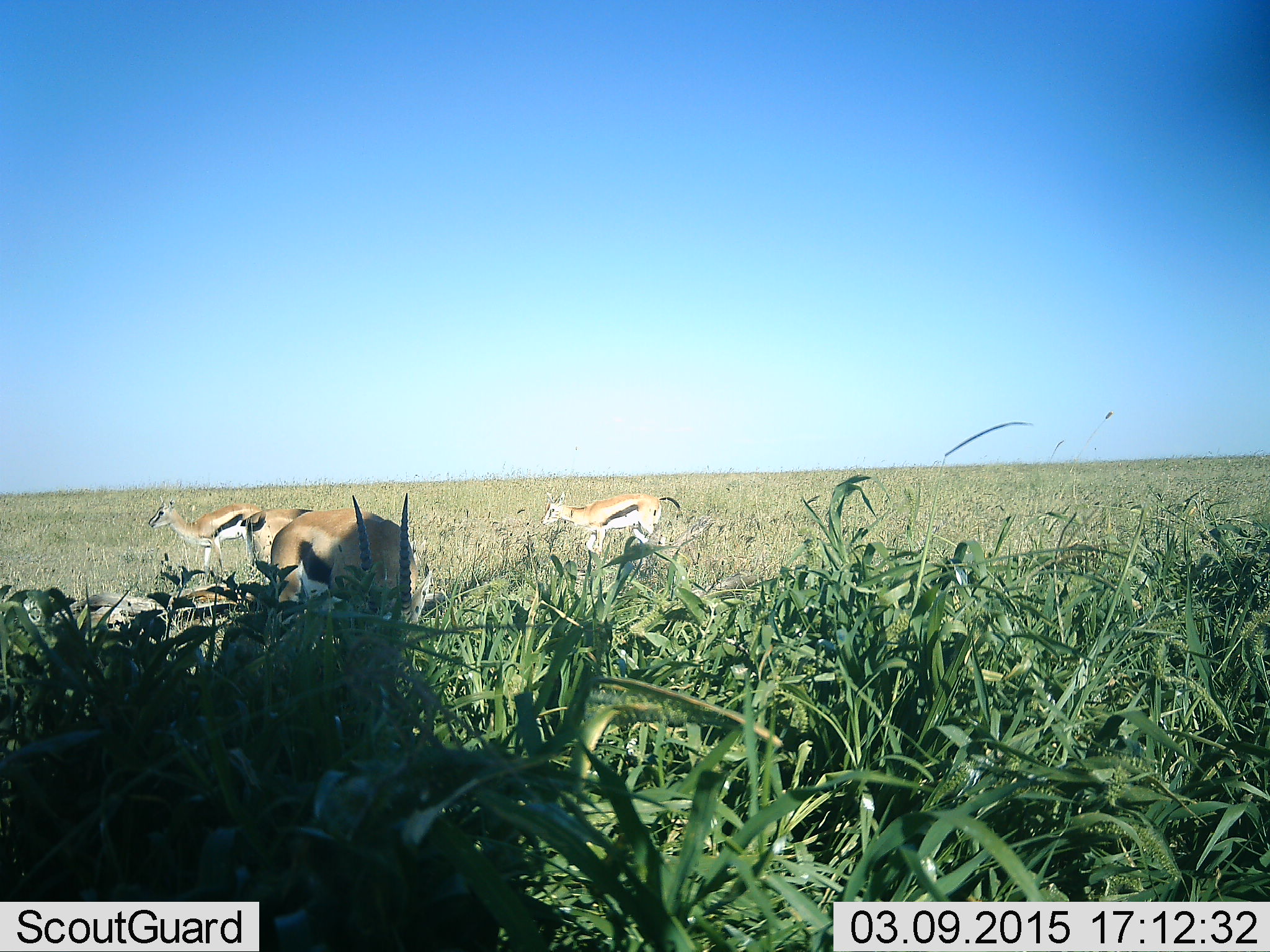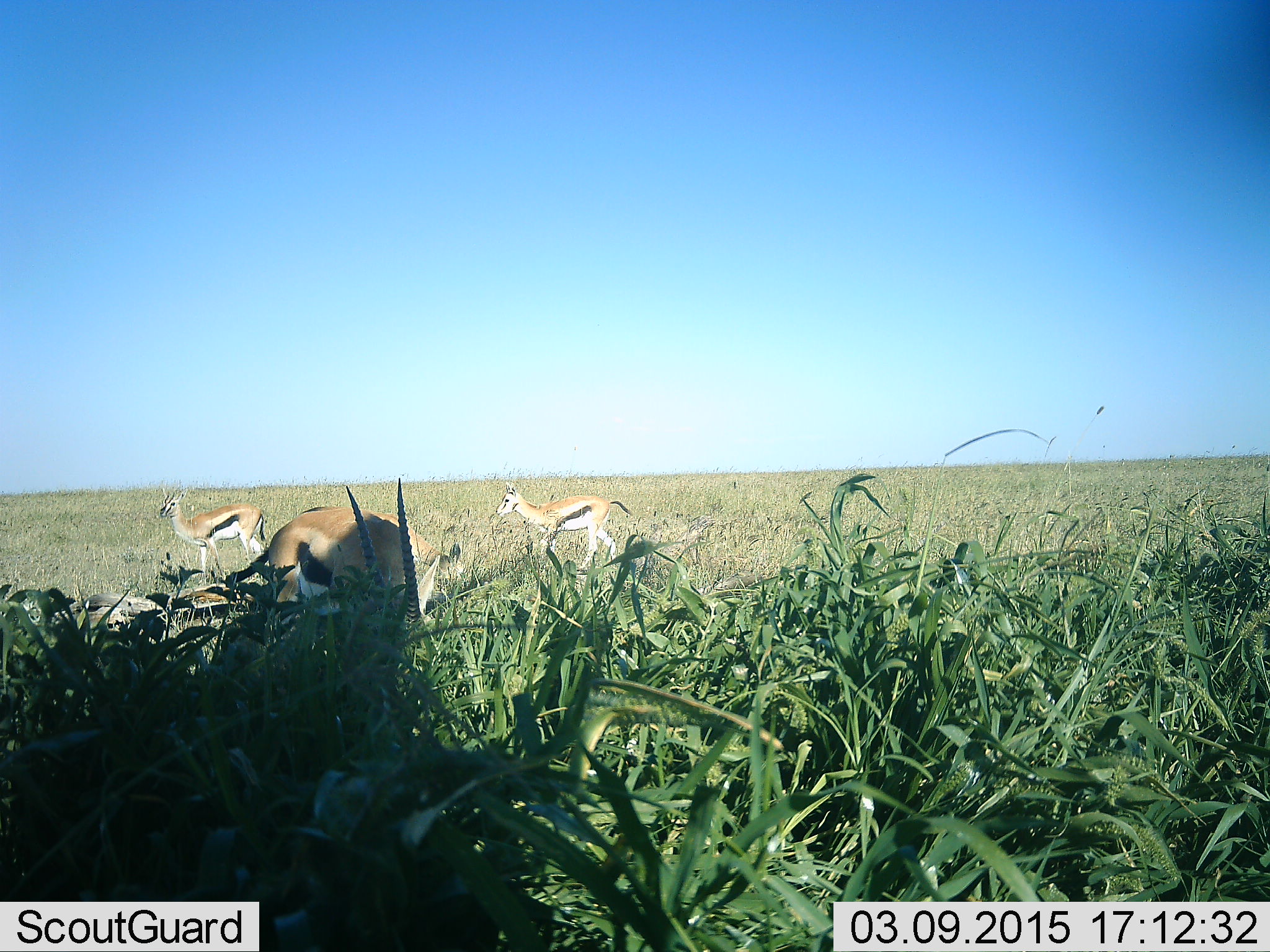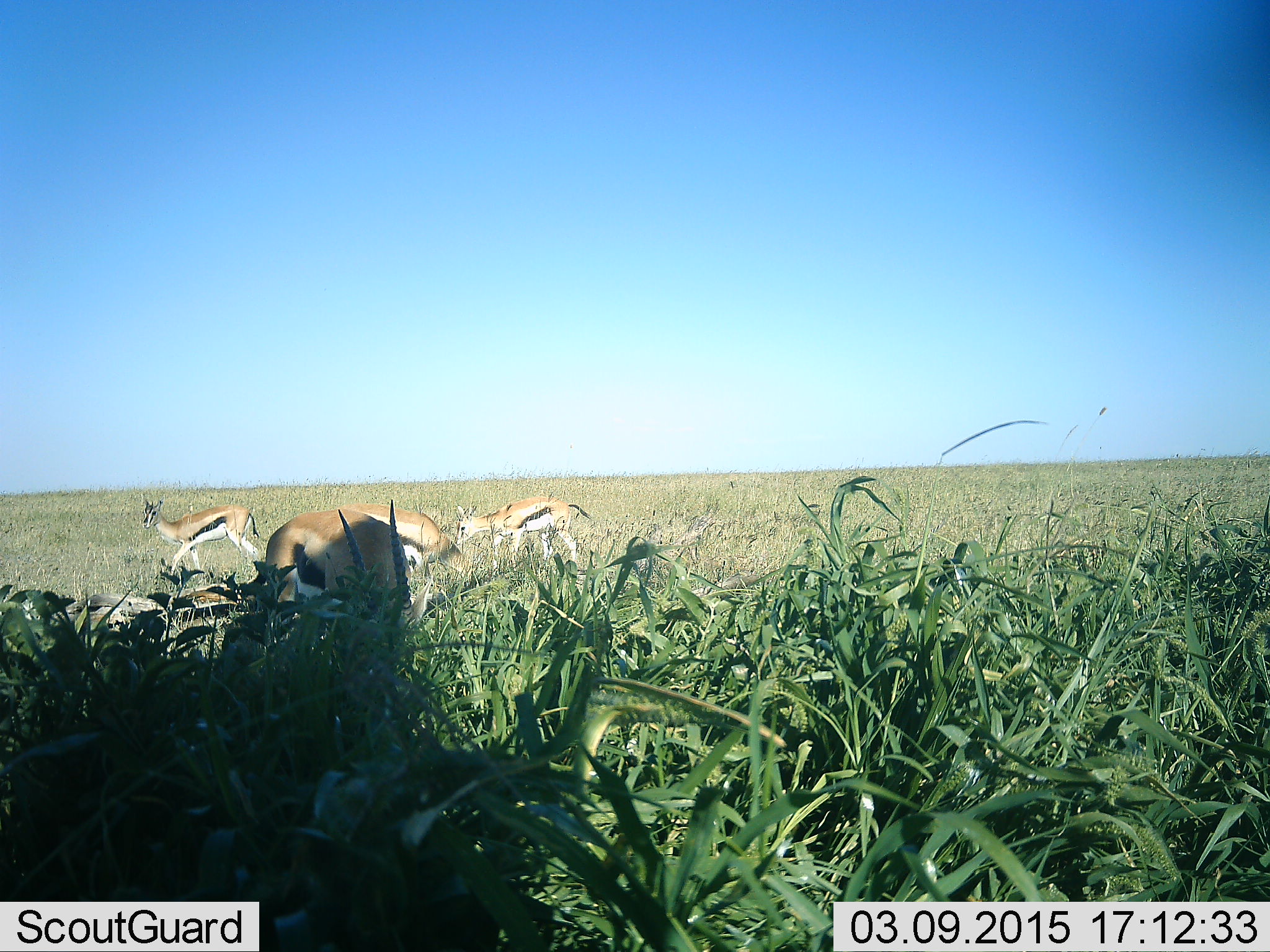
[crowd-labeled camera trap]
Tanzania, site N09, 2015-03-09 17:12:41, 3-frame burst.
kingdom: Animalia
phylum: Chordata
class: Mammalia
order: Artiodactyla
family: Bovidae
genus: Eudorcas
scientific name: Eudorcas thomsonii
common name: thomson's gazelle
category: gazellethomsons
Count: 4.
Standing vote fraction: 20%.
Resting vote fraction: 0%.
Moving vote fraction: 80%.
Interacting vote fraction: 0%.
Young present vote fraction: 0%.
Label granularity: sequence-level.